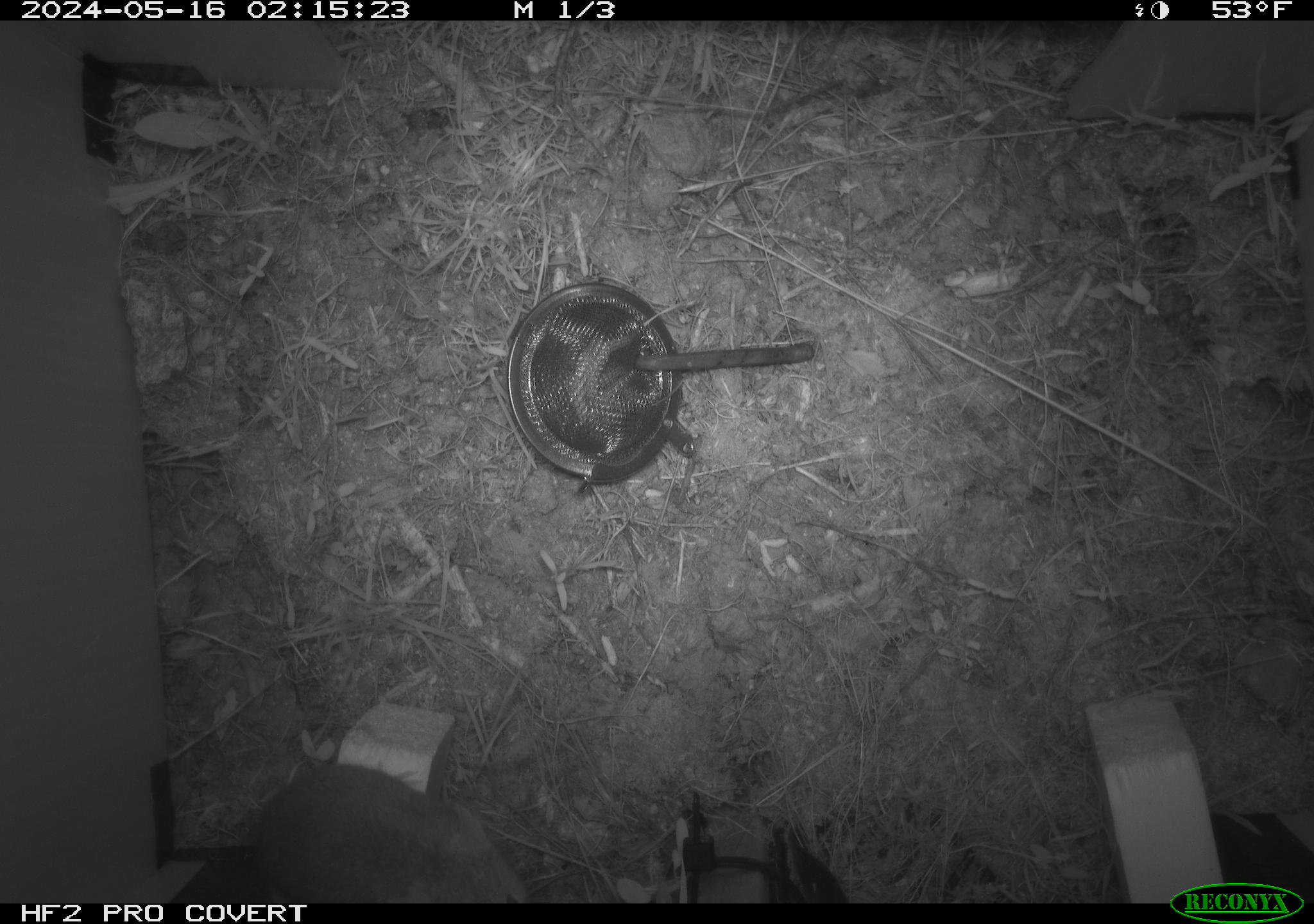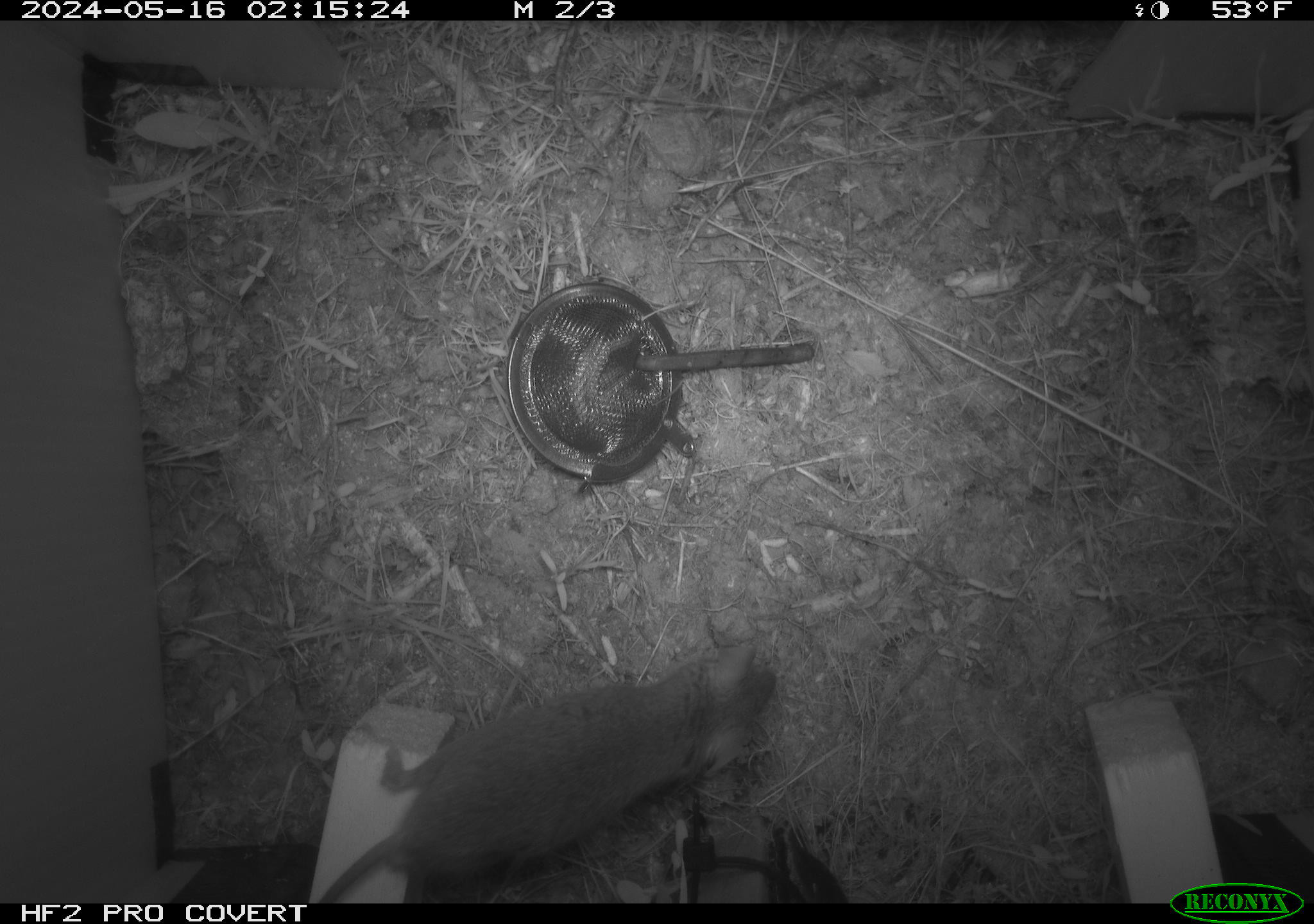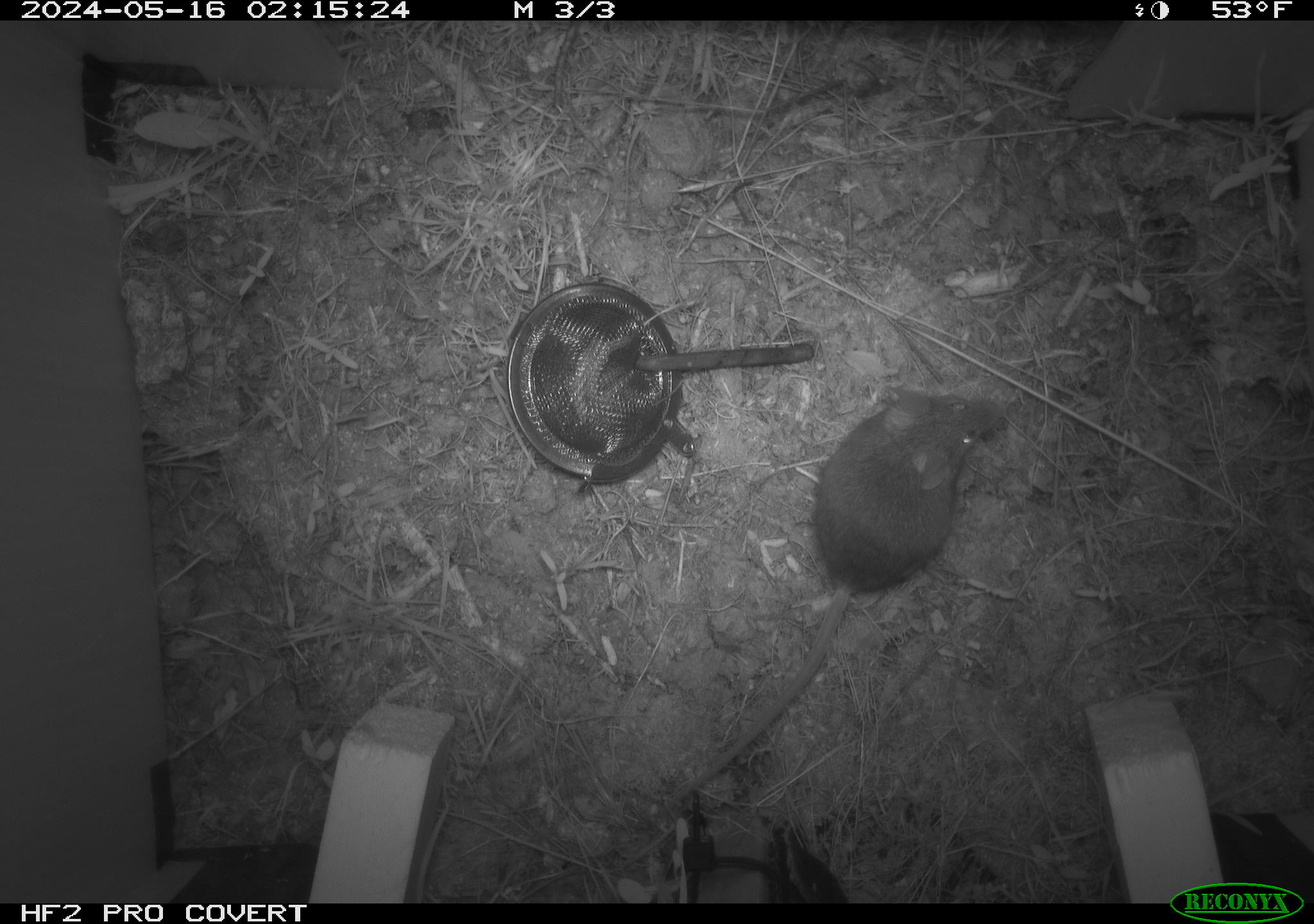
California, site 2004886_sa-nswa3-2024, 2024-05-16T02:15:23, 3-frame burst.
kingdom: Animalia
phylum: Chordata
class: Mammalia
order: Rodentia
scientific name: Rodentia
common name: rodent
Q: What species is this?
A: Rodent (Rodentia).